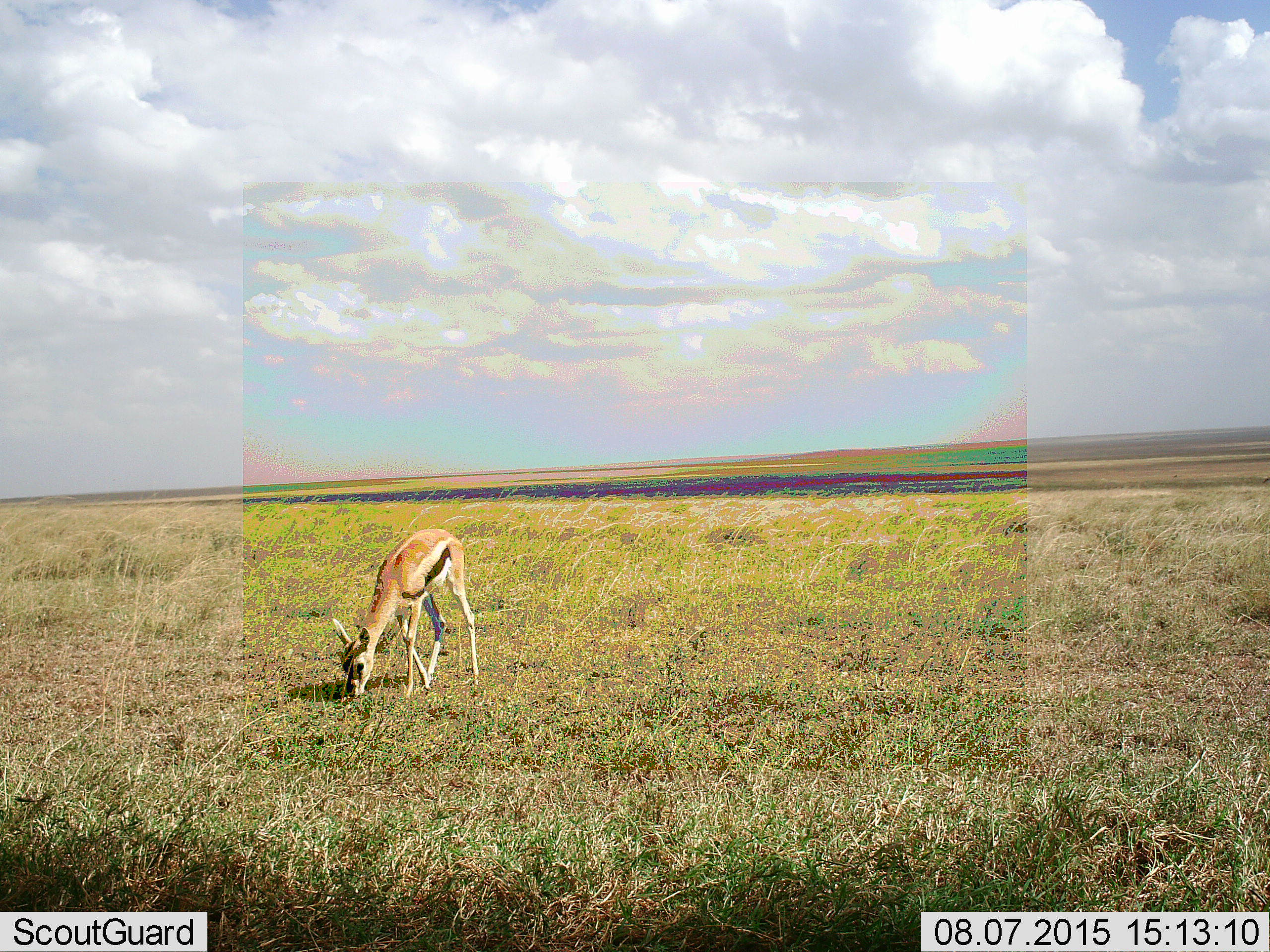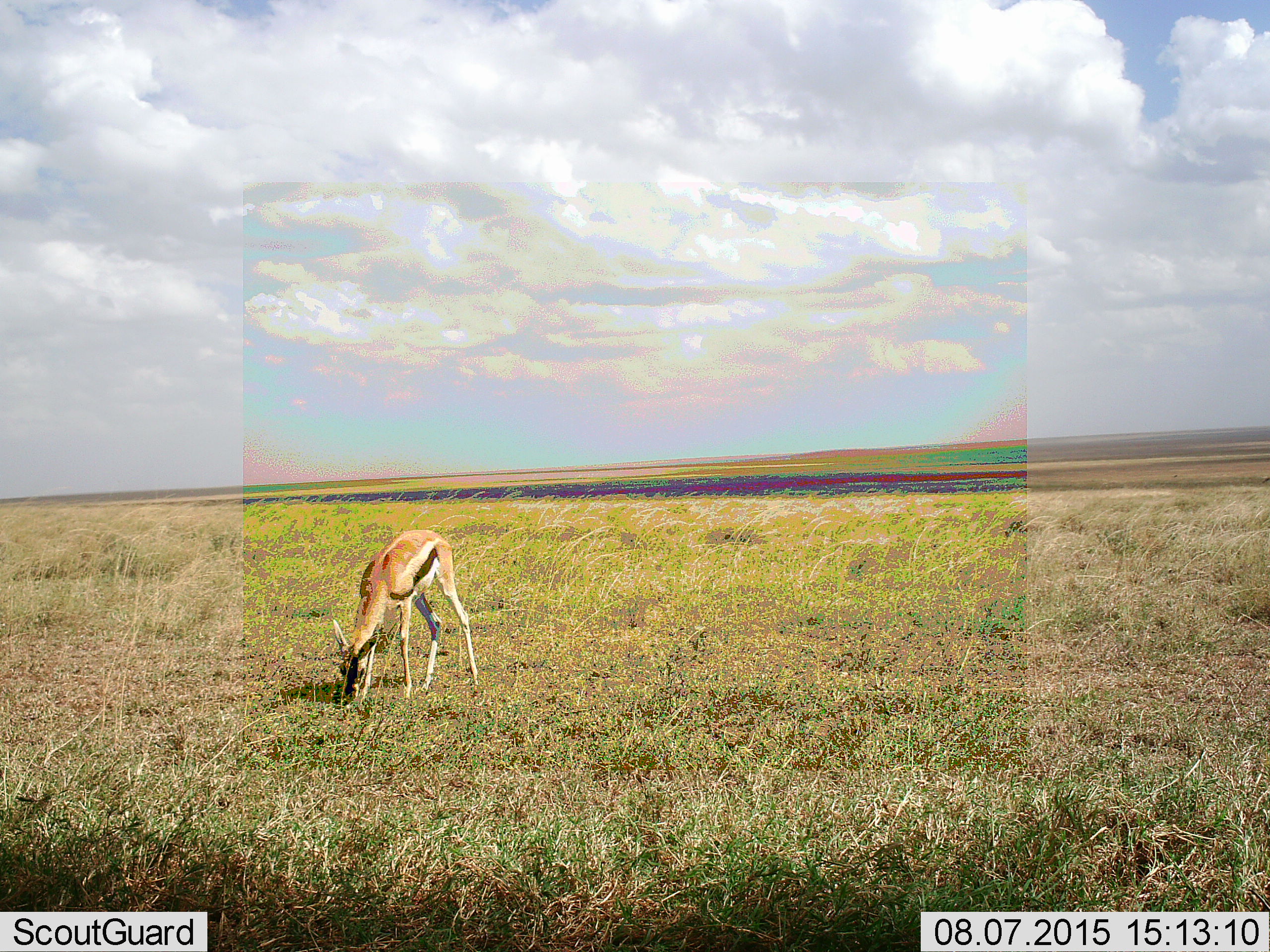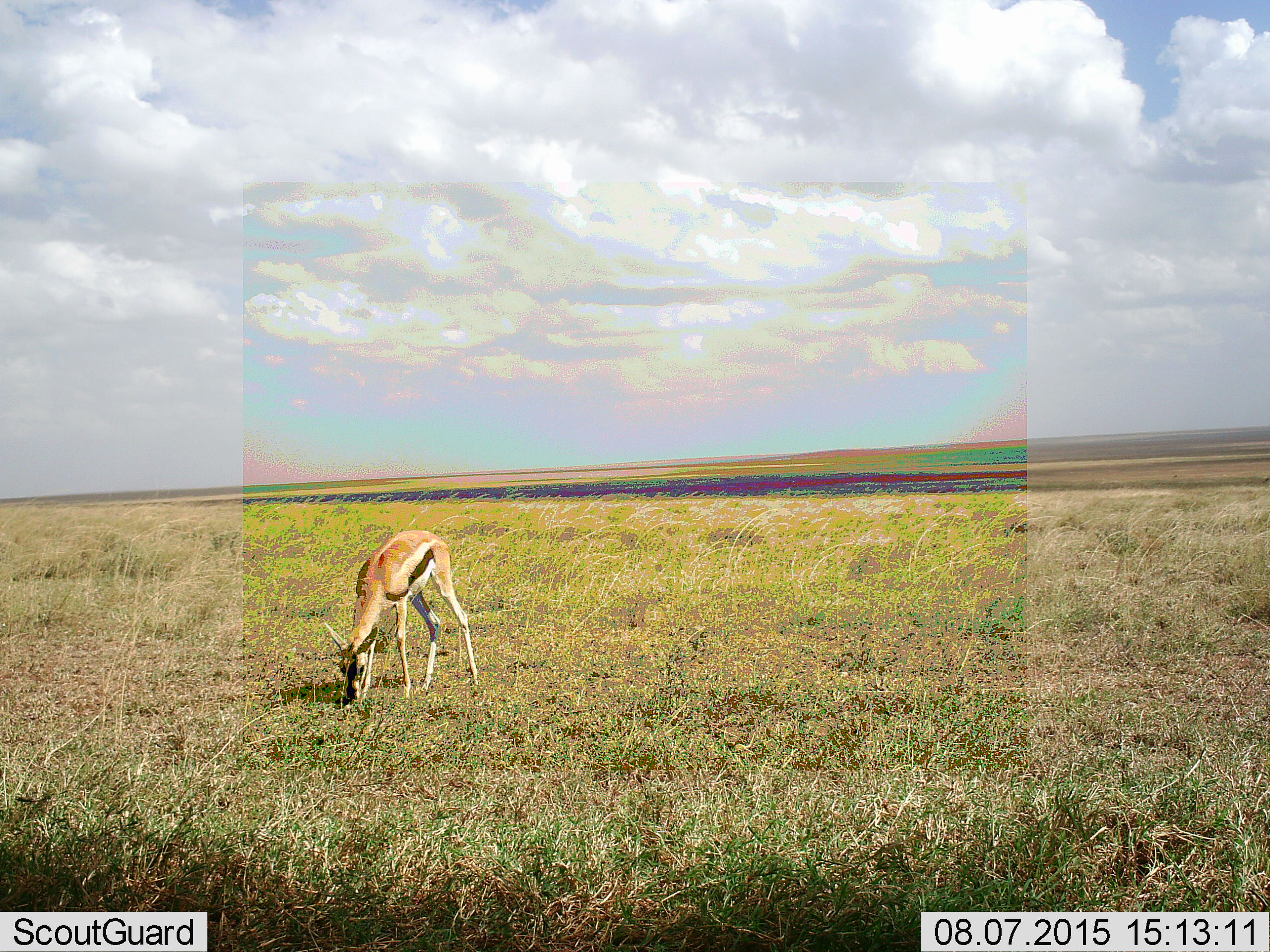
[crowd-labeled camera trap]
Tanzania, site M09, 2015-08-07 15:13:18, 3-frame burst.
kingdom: Animalia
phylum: Chordata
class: Mammalia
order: Artiodactyla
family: Bovidae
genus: Eudorcas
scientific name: Eudorcas thomsonii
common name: thomson's gazelle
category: gazellethomsons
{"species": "gazellethomsons (thomson's gazelle) (Eudorcas thomsonii)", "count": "1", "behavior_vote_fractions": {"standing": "38%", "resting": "0%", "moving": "12%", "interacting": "0%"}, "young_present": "0%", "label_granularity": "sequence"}